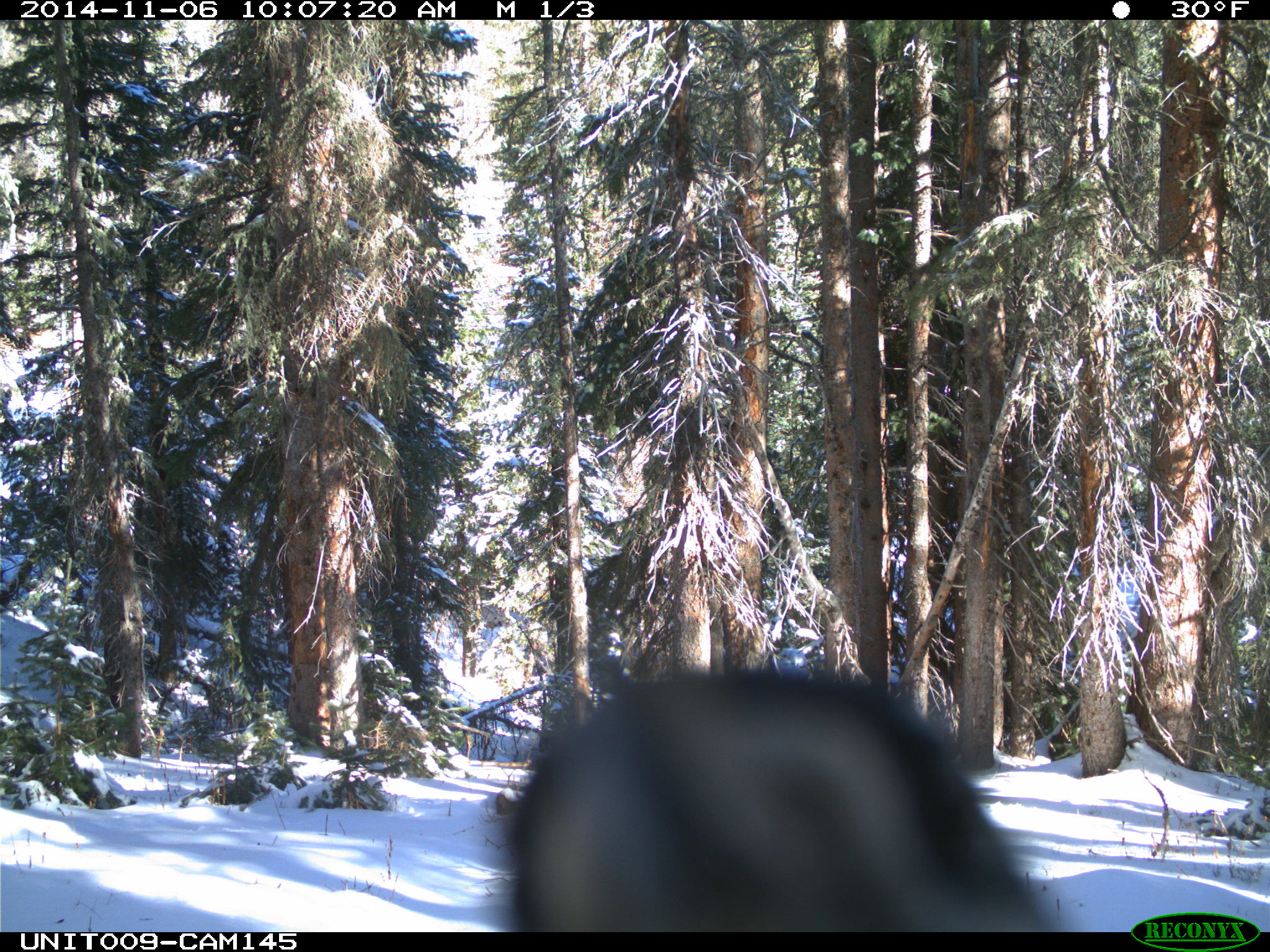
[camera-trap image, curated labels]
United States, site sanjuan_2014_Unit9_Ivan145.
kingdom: Animalia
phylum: Chordata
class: Aves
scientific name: Aves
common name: birds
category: unidentified bird